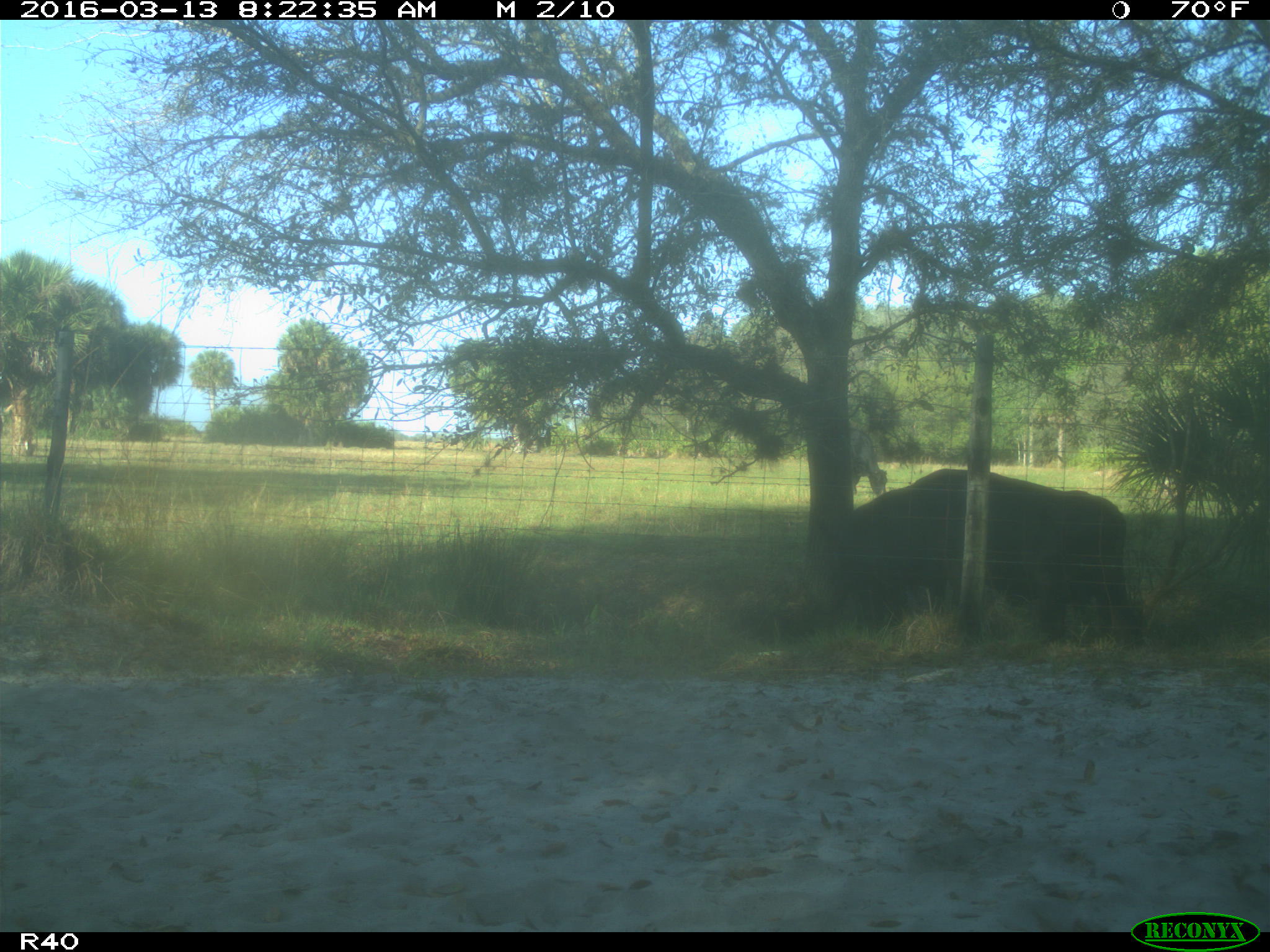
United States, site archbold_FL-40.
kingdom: Animalia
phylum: Chordata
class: Mammalia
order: Artiodactyla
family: Bovidae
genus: Bos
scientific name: Bos taurus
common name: domestic cow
Bos taurus (domestic cow).